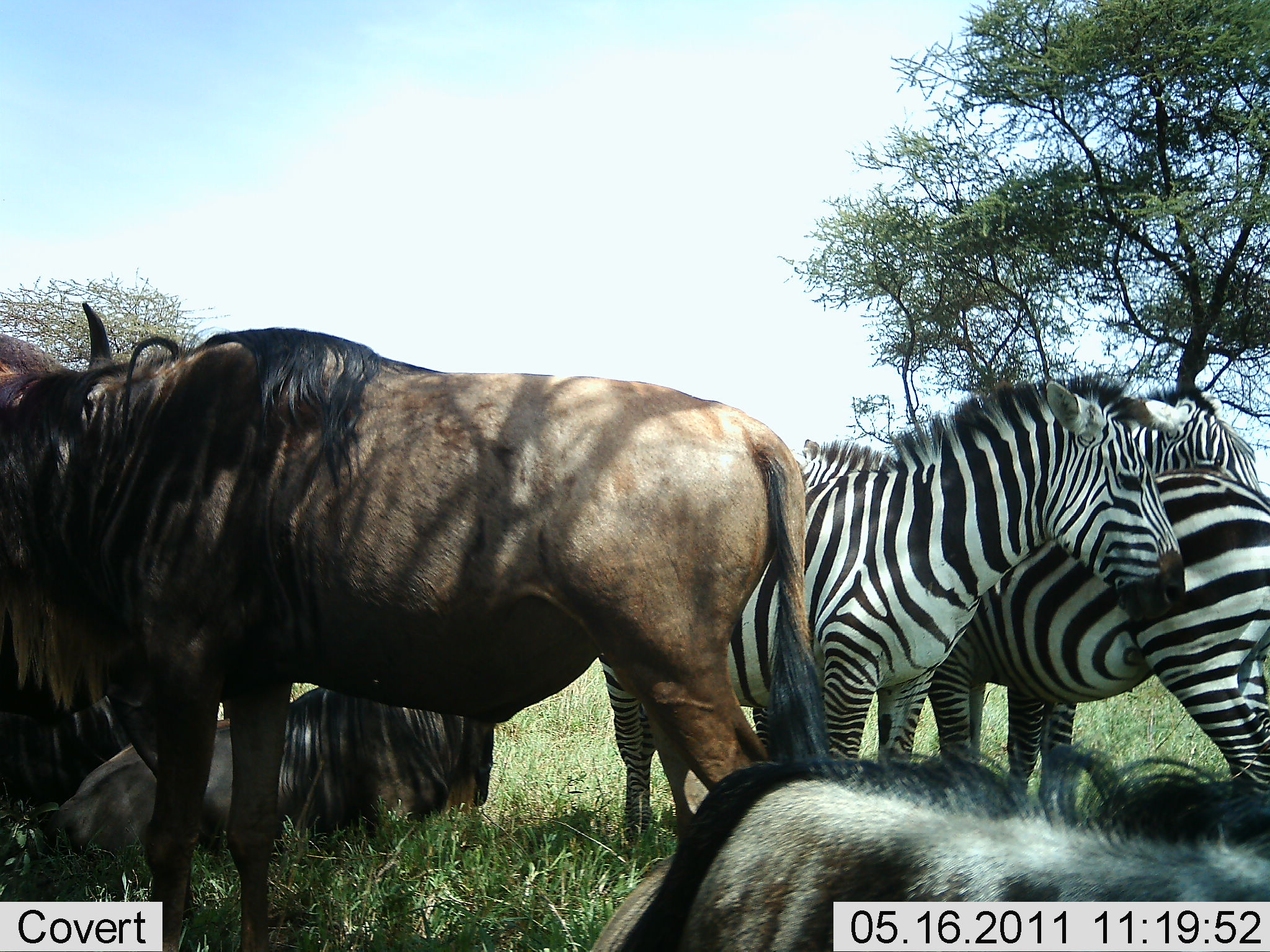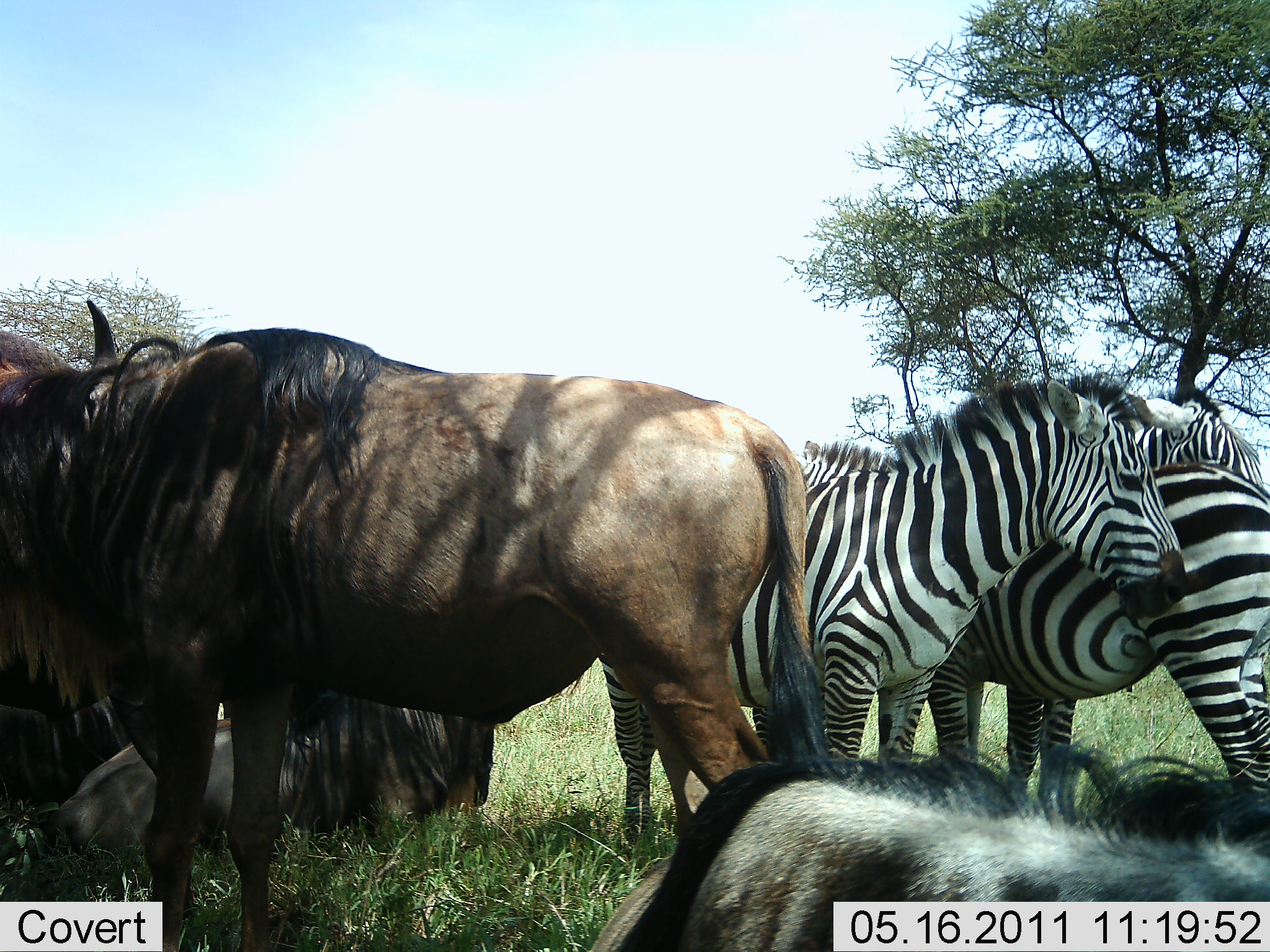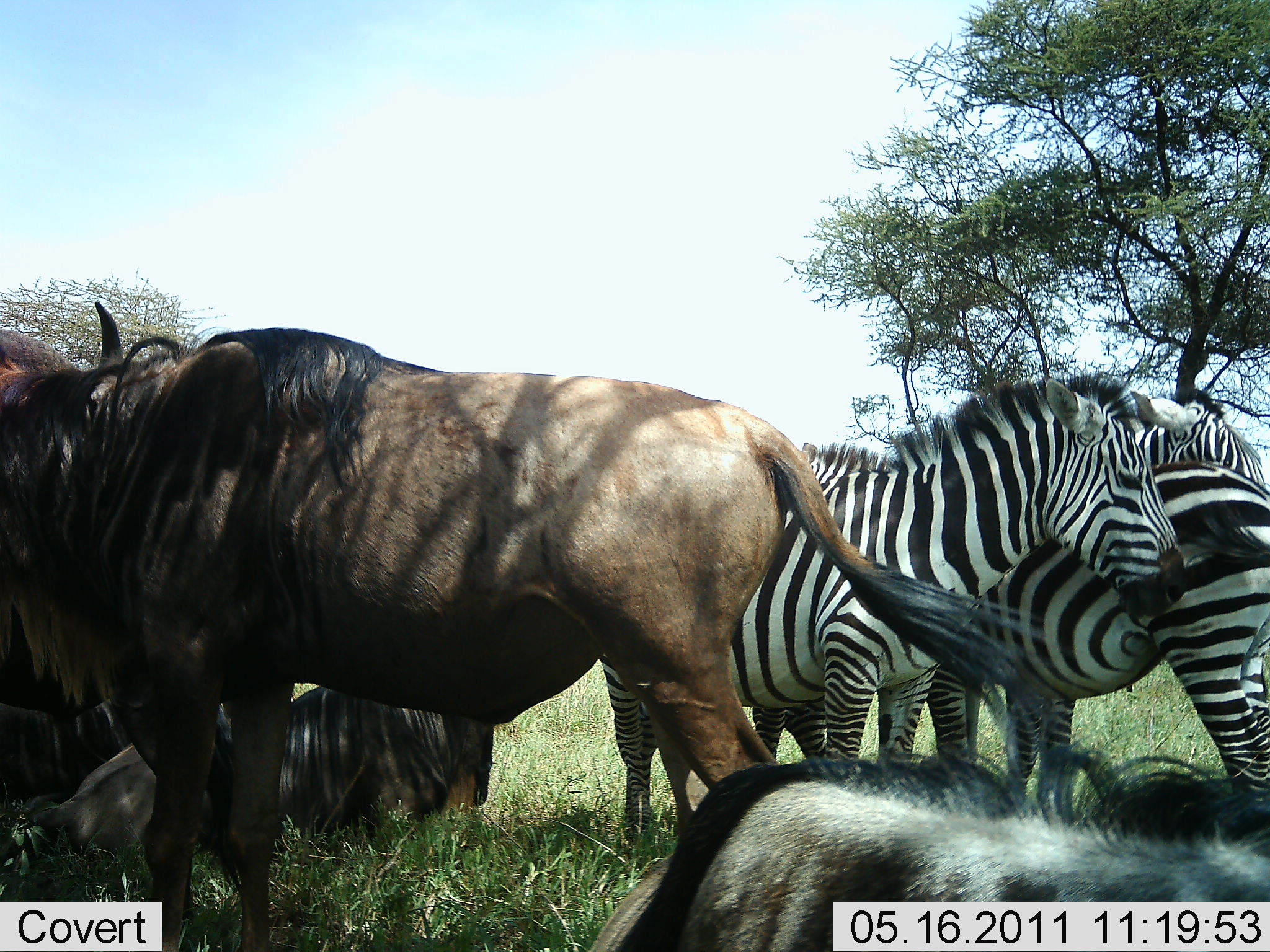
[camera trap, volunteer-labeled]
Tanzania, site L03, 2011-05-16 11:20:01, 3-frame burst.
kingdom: Animalia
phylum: Chordata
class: Mammalia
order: Artiodactyla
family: Bovidae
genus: Connochaetes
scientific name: Connochaetes taurinus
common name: blue wildebeest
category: wildebeest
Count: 4.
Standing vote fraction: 80%.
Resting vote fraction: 87%.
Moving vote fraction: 0%.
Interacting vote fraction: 13%.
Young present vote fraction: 0%.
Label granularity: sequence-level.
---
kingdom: Animalia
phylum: Chordata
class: Mammalia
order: Perissodactyla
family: Equidae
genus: Equus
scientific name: Equus quagga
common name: plains zebra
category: zebra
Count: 3.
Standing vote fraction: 75%.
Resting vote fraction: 19%.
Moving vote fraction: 0%.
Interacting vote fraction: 44%.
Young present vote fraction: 0%.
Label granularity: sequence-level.